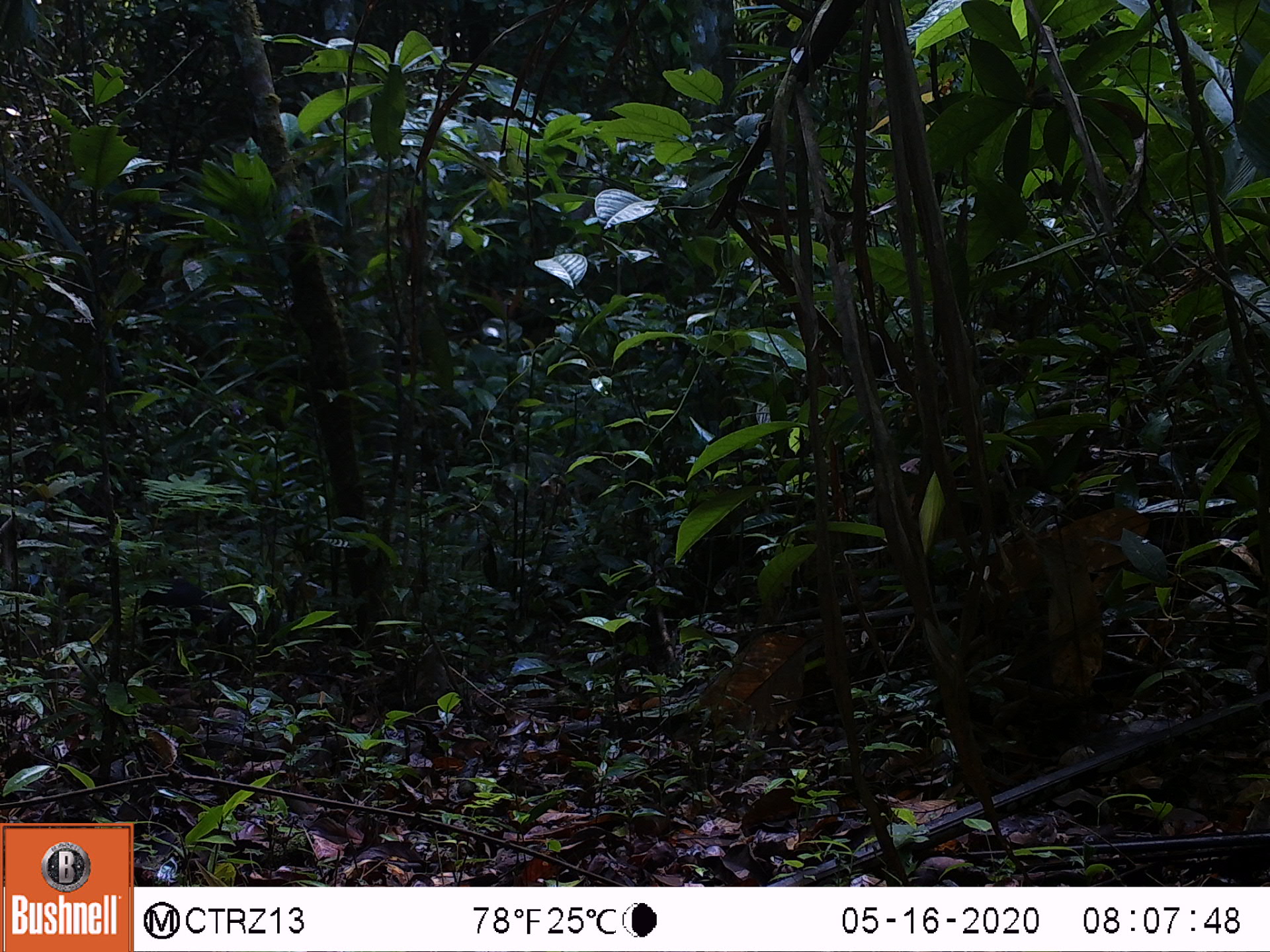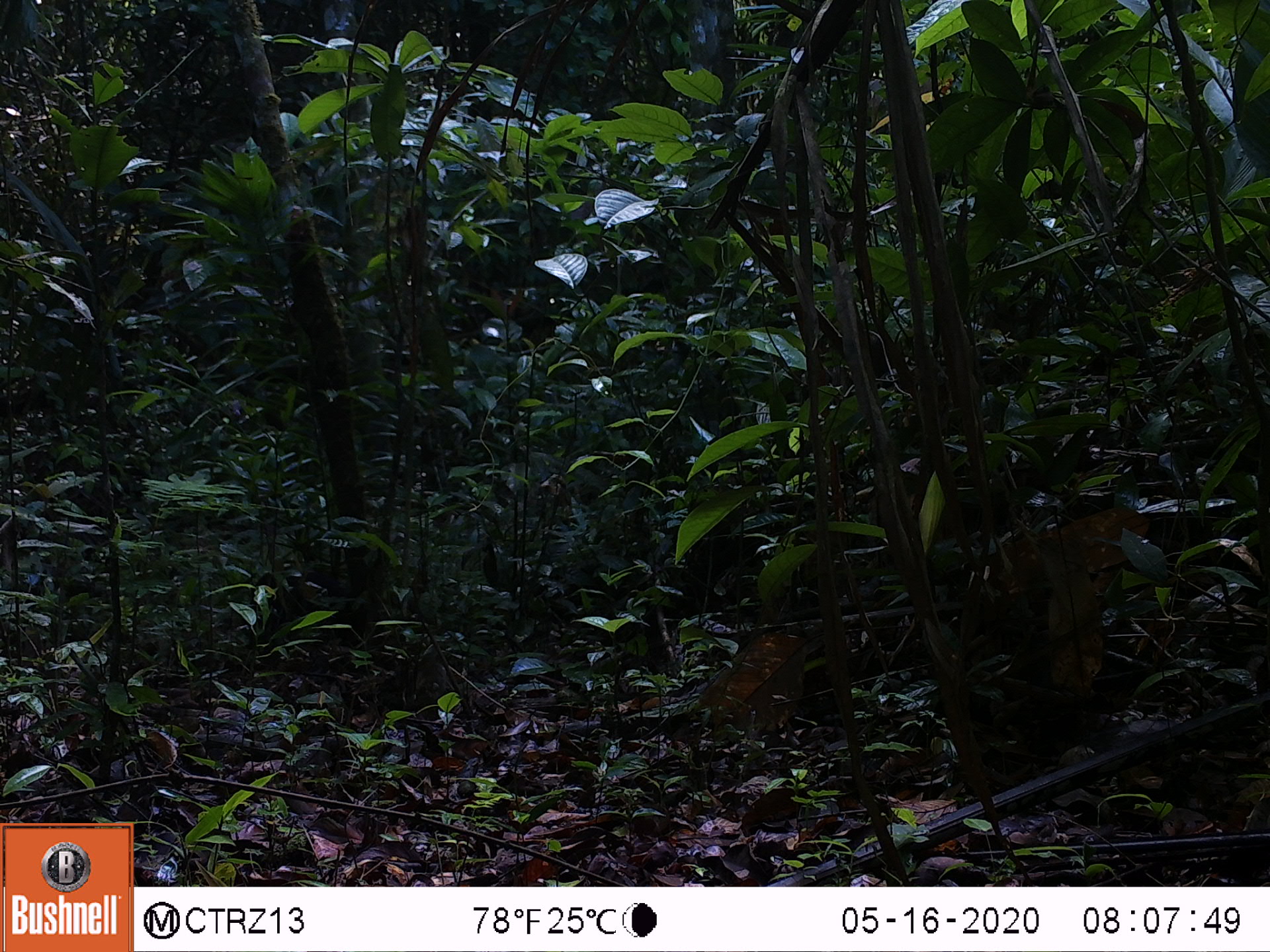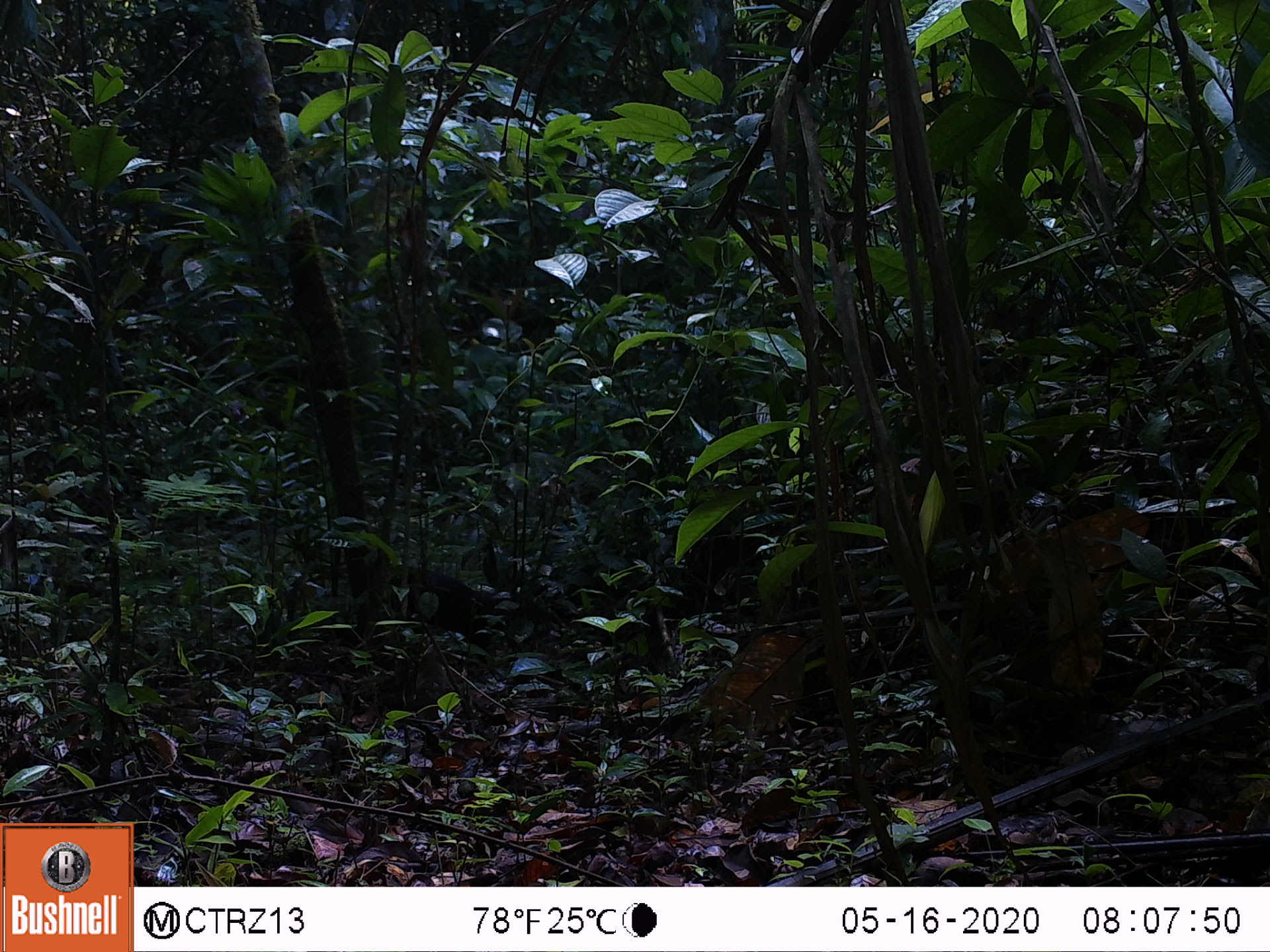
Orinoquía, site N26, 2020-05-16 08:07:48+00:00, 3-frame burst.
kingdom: Animalia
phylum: Chordata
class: Mammalia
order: Rodentia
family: Dasyproctidae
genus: Dasyprocta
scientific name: Dasyprocta fuliginosa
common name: black agouti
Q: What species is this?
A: Black agouti (Dasyprocta fuliginosa).